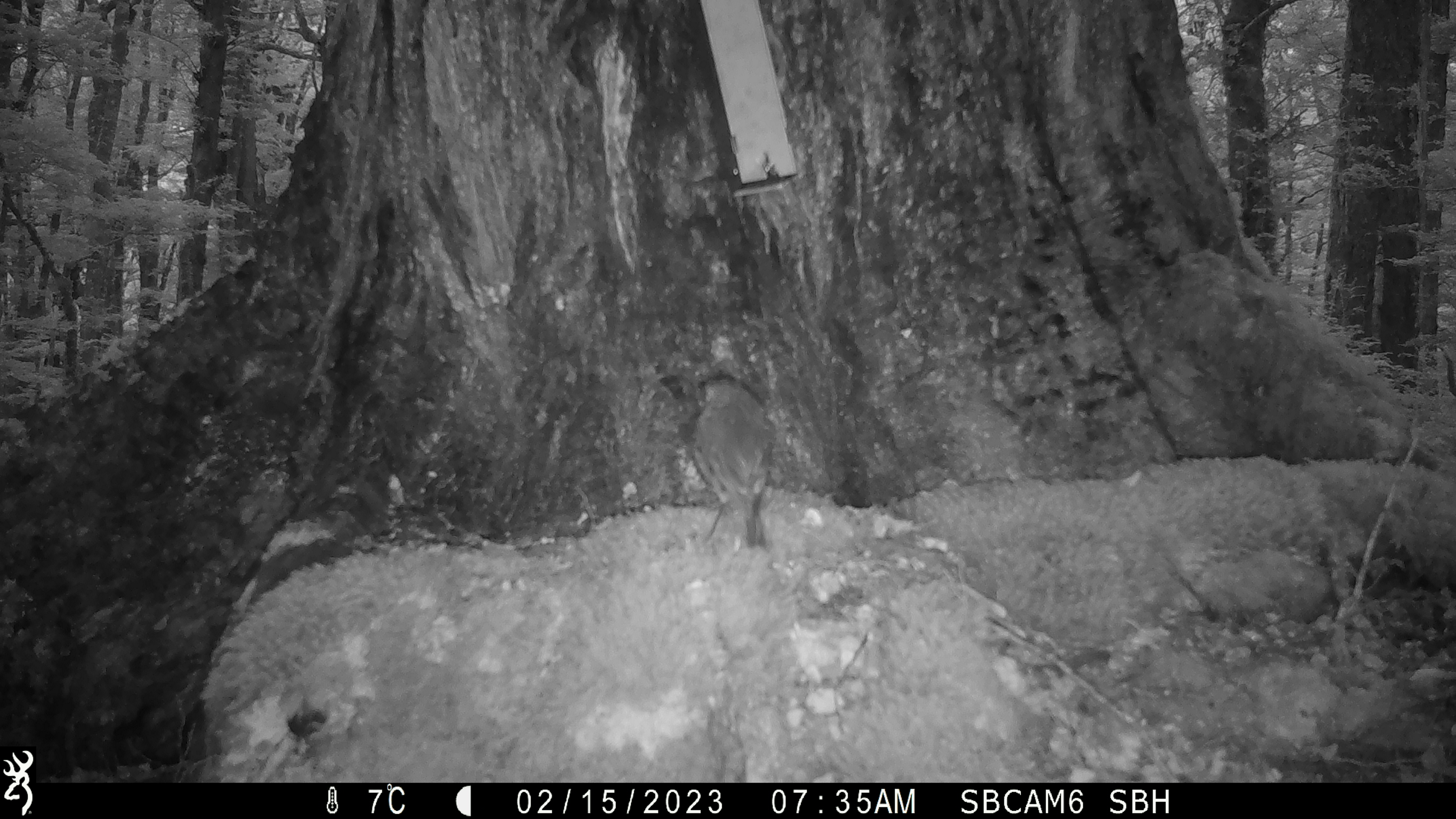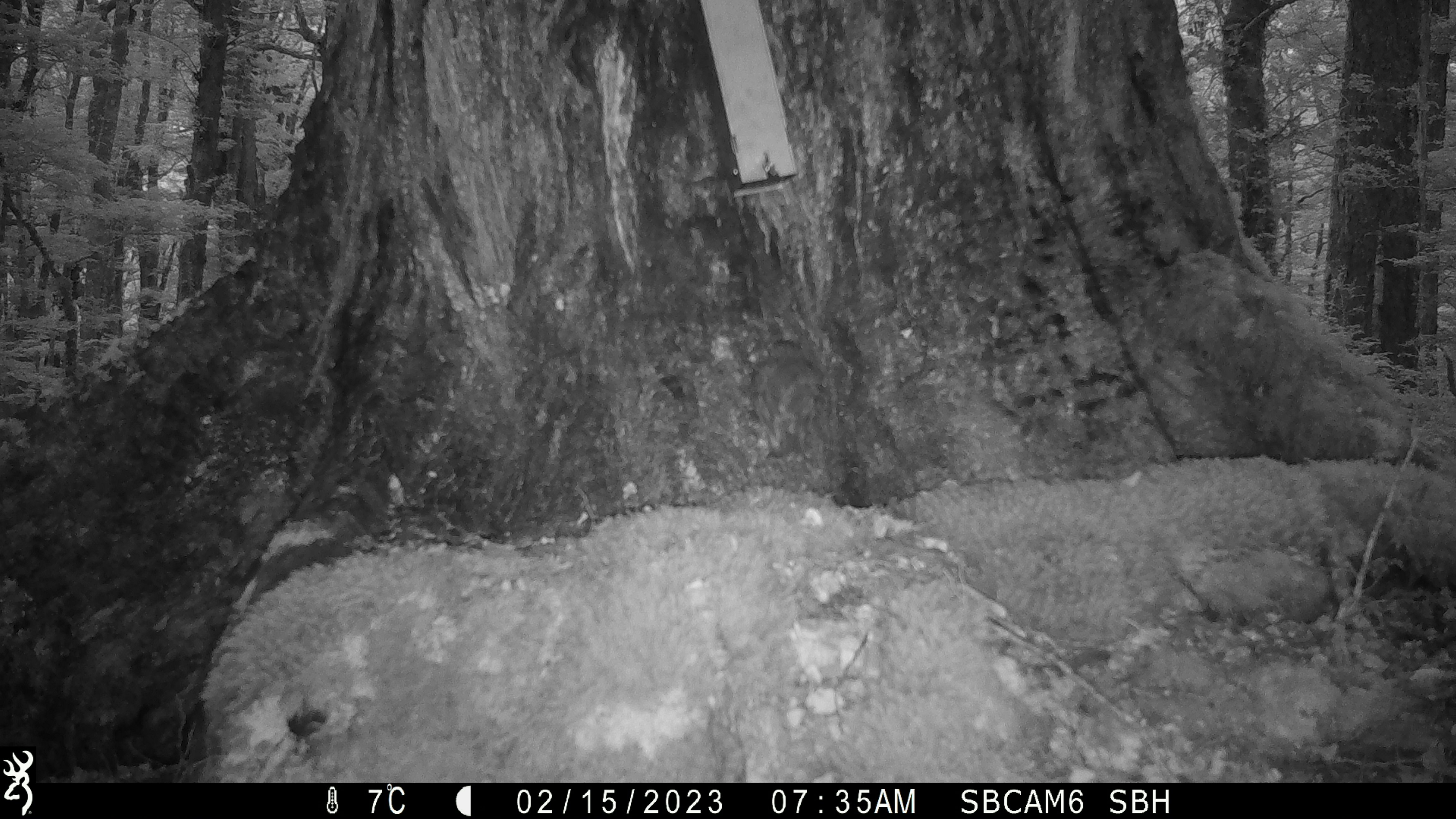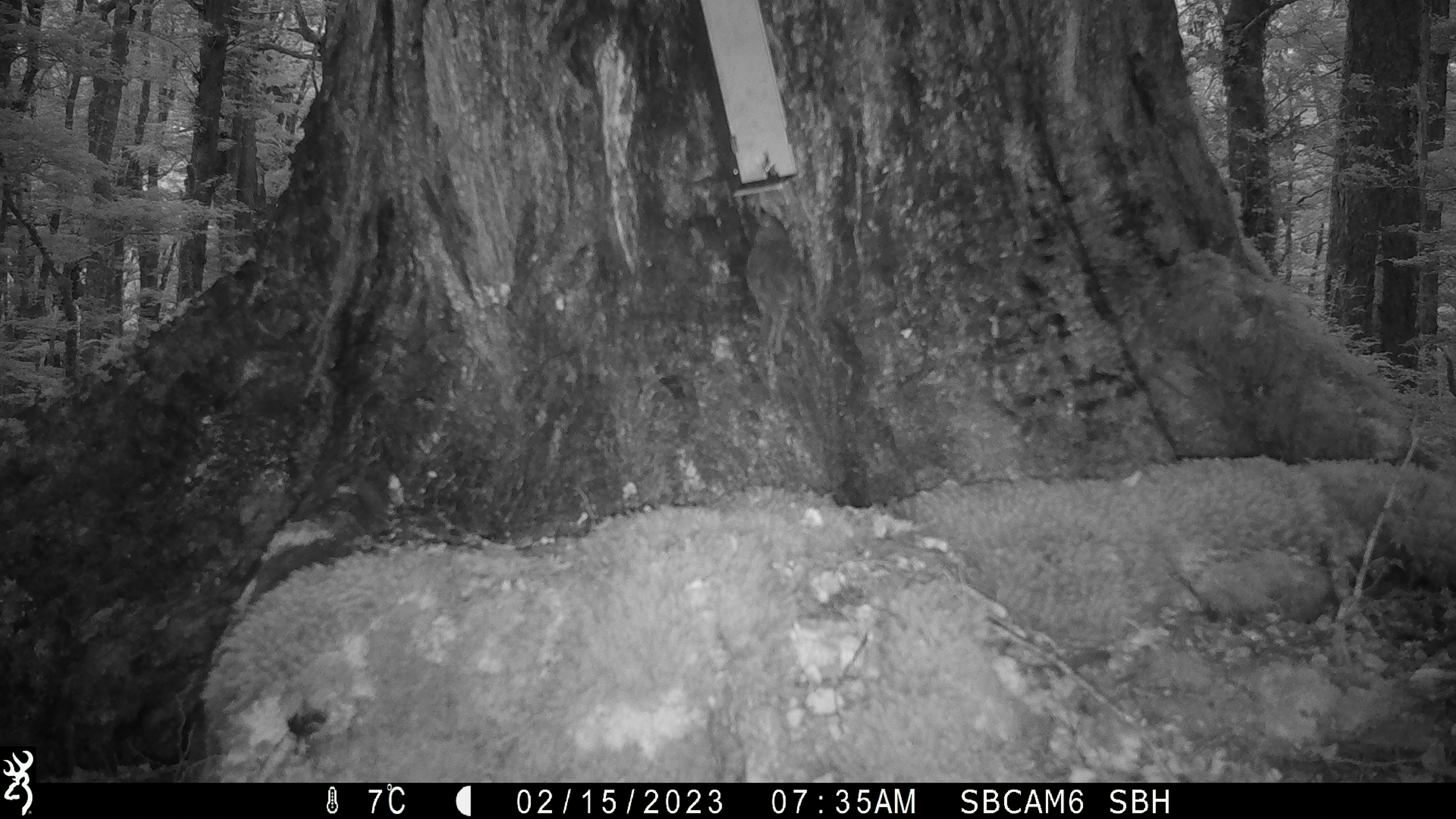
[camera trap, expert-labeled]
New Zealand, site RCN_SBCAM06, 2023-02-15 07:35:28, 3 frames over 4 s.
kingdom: Animalia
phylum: Chordata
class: Aves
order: Passeriformes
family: Petroicidae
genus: Petroica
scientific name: Petroica australis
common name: new zealand robin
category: robin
Robin (new zealand robin) (Petroica australis).